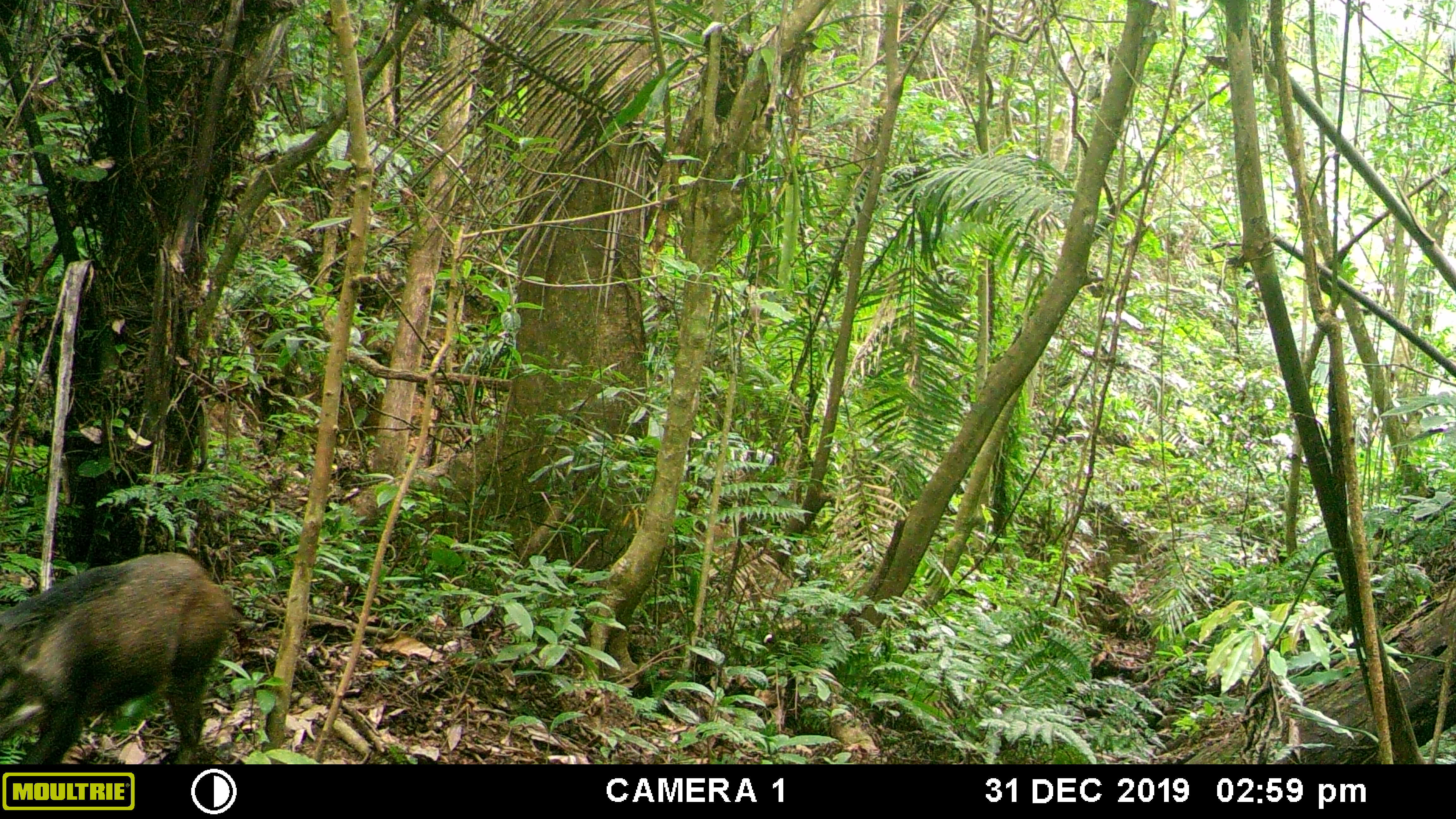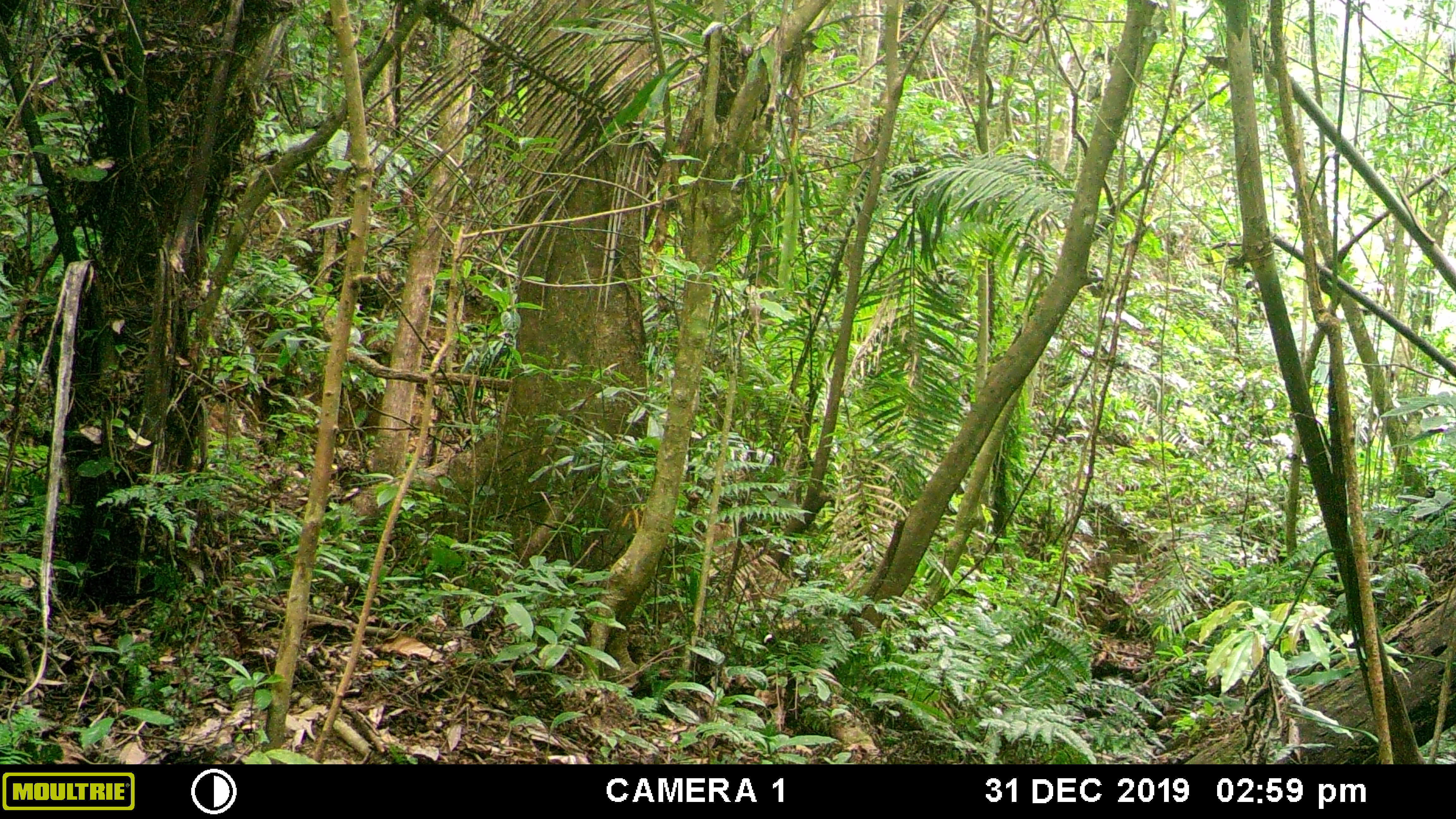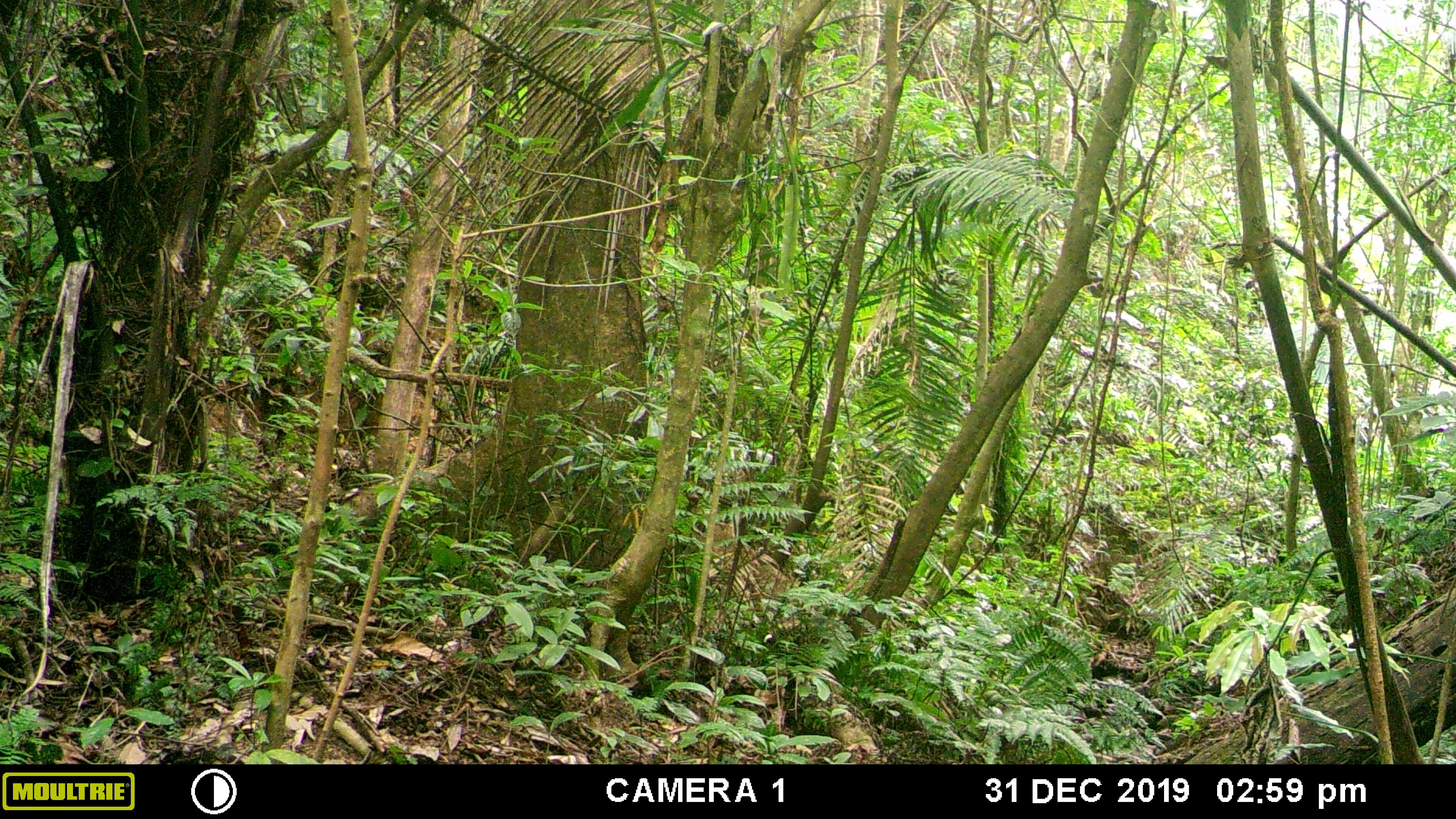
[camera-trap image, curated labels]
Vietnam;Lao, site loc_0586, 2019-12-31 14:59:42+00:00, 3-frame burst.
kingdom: Animalia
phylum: Chordata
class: Mammalia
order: Artiodactyla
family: Suidae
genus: Sus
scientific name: Sus scrofa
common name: eurasian wild pig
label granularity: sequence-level